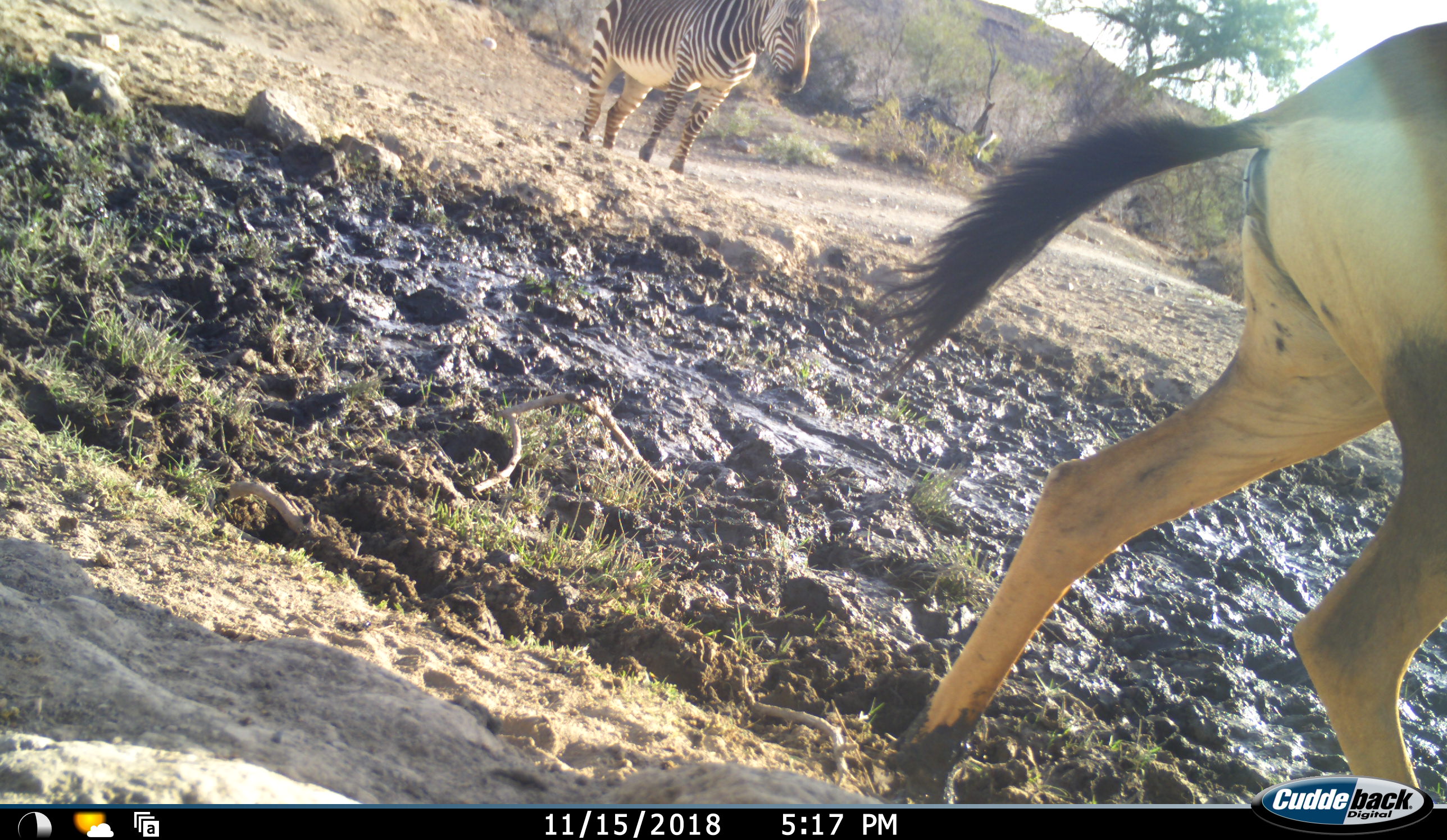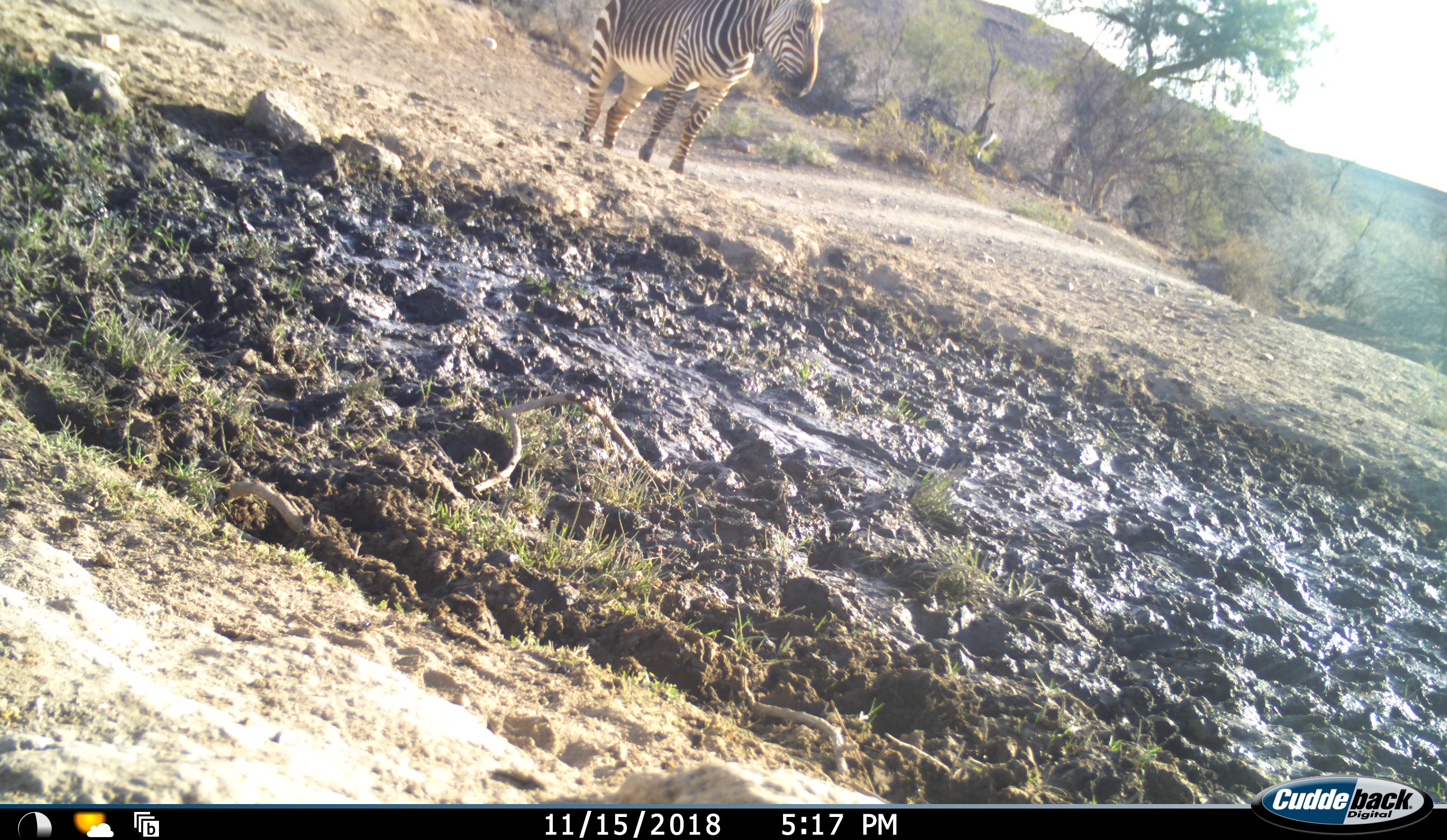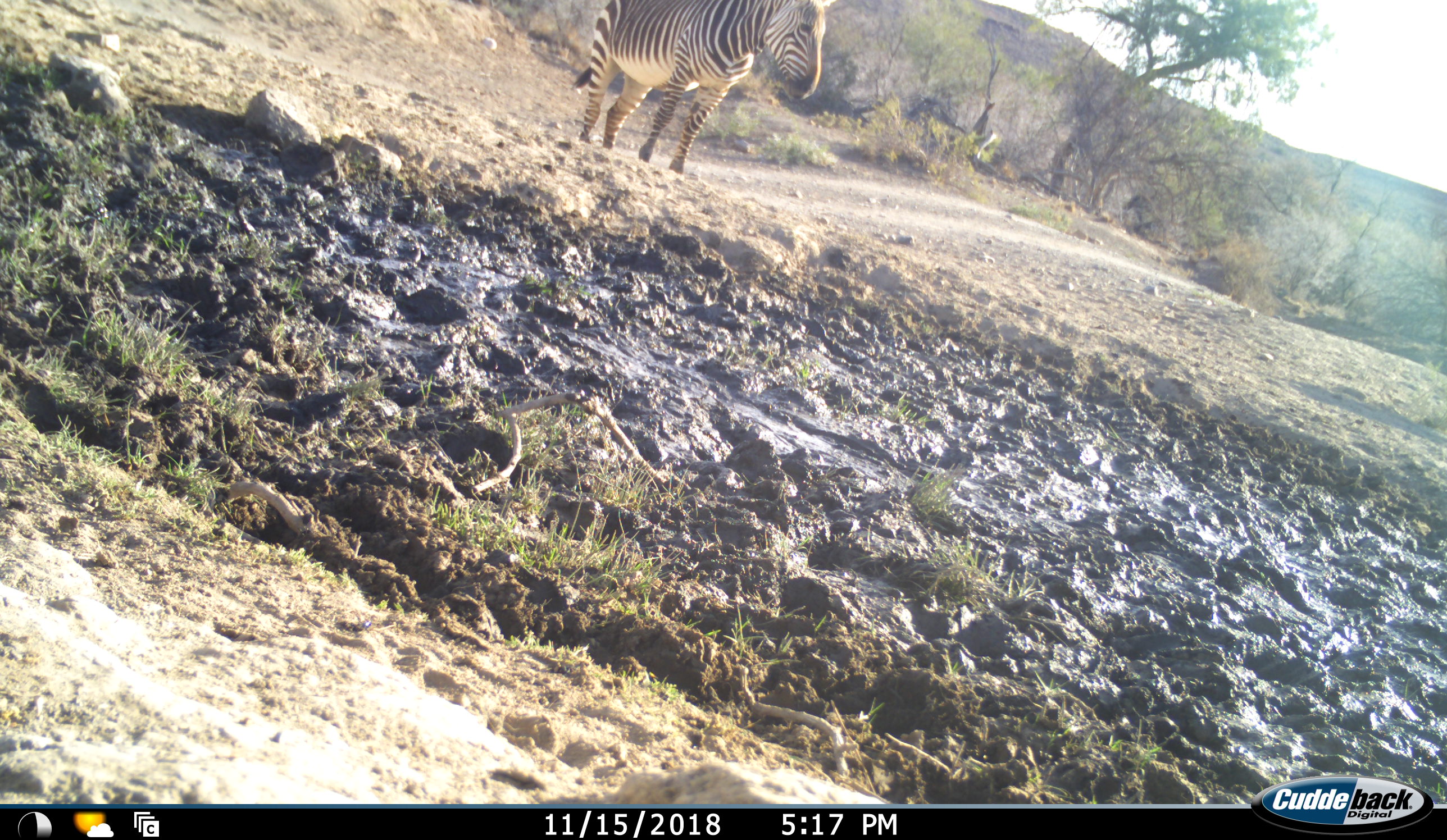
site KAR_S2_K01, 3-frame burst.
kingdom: Animalia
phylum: Chordata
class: Mammalia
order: Artiodactyla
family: Bovidae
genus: Alcelaphus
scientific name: Alcelaphus buselaphus caama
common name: red hartebeest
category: hartebeestred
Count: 1.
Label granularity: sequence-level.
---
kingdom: Animalia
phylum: Chordata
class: Mammalia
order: Perissodactyla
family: Equidae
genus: Equus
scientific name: Equus zebra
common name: mountain zebra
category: zebramountain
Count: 1.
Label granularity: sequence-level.